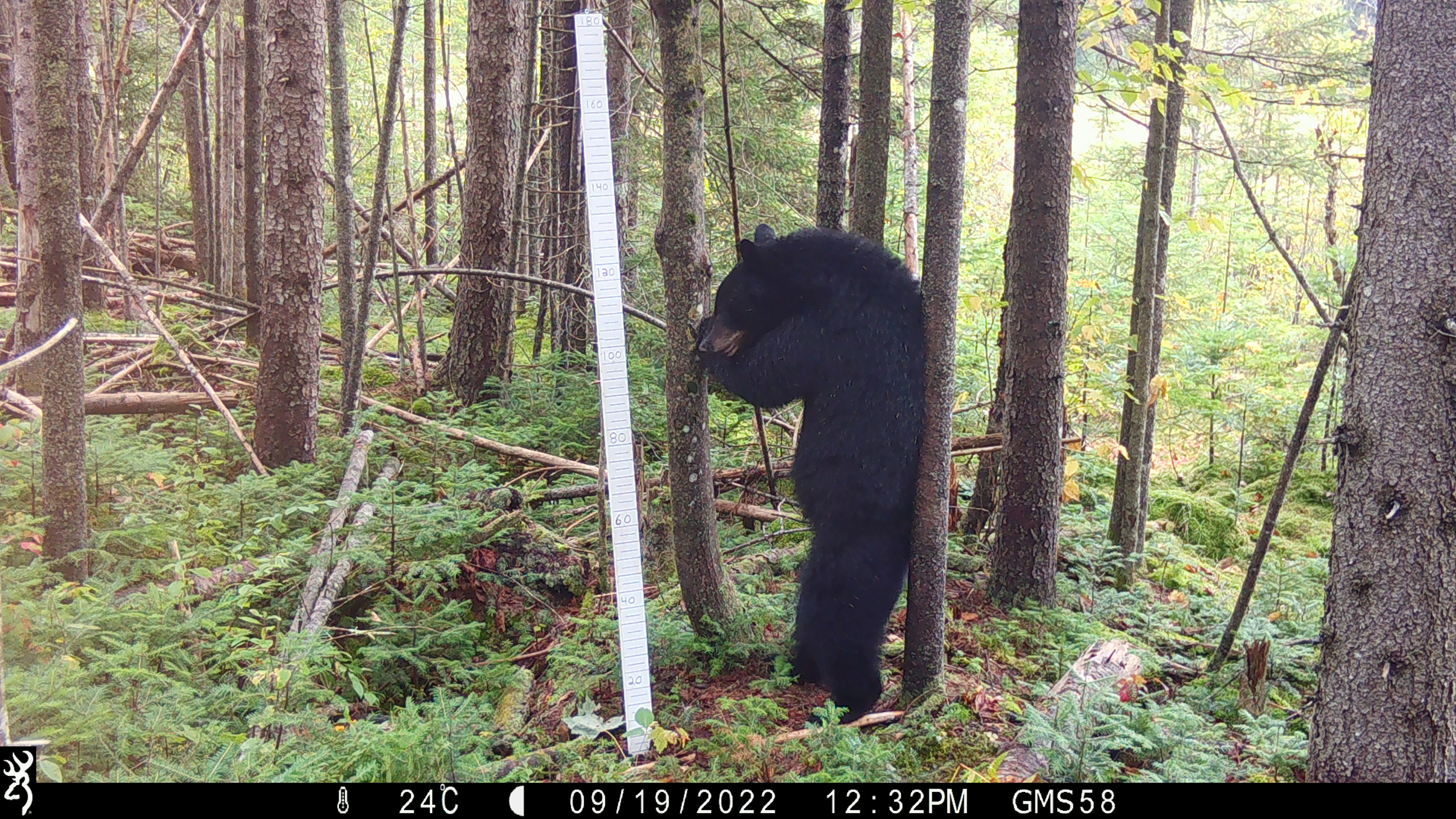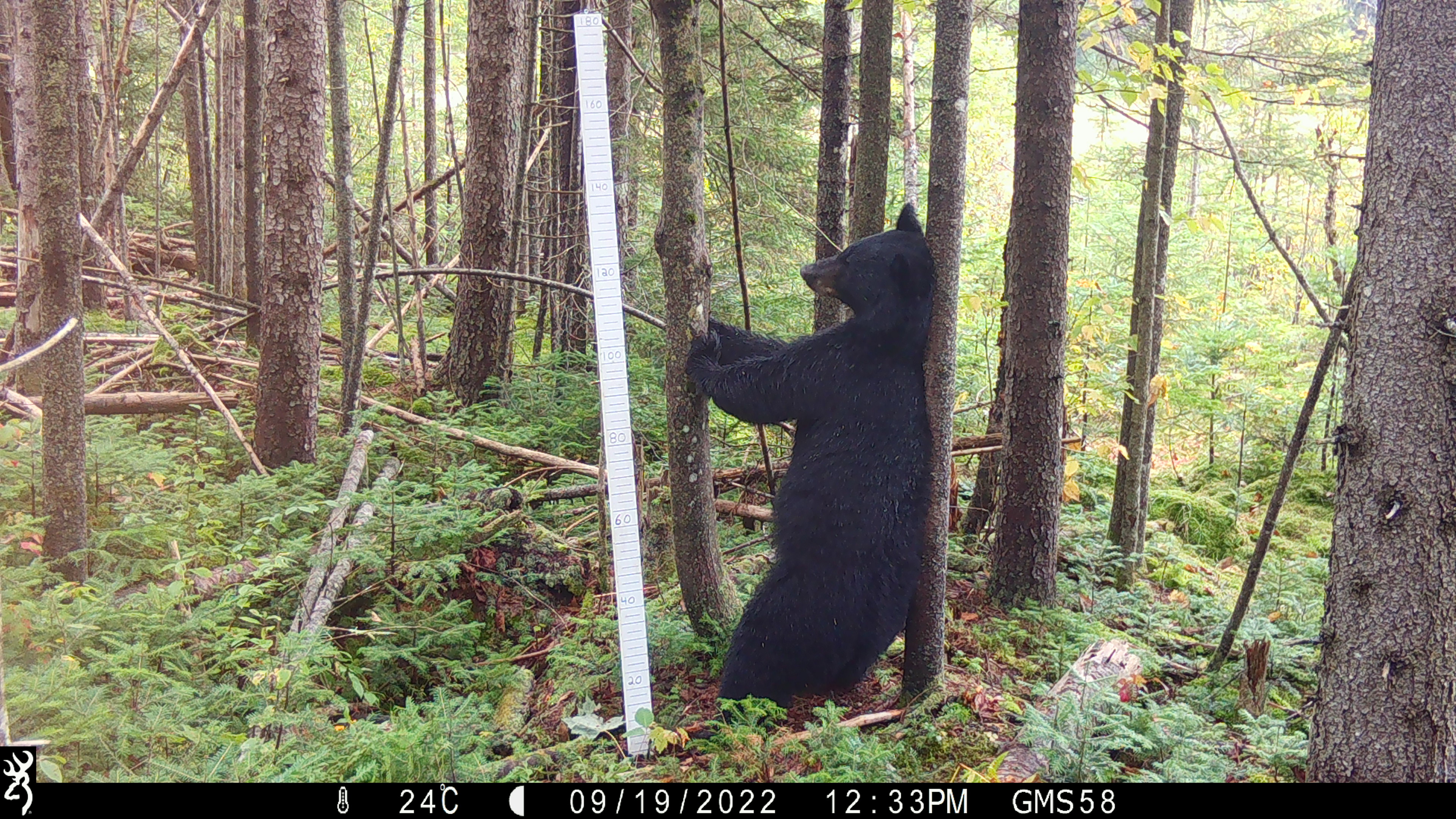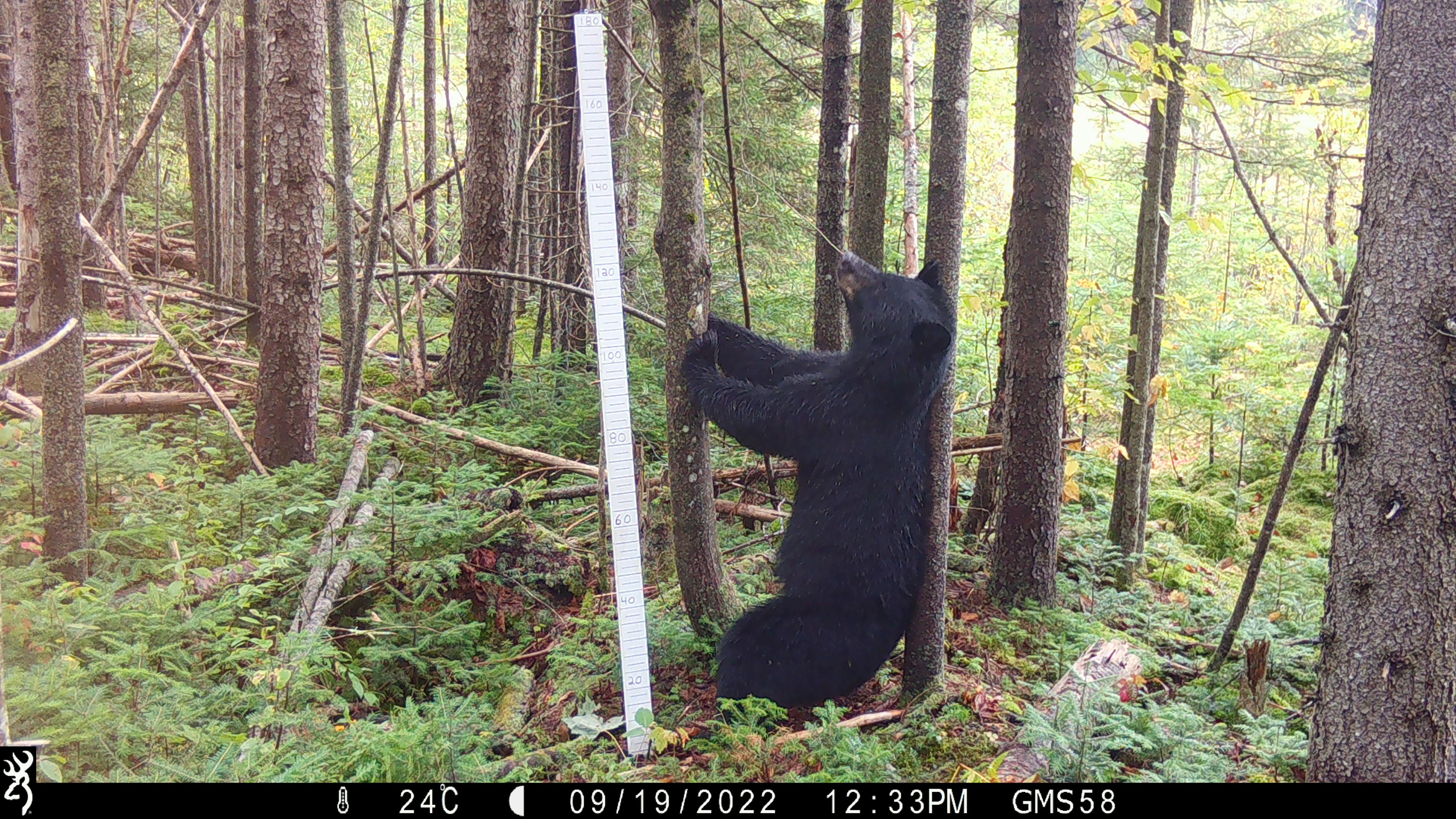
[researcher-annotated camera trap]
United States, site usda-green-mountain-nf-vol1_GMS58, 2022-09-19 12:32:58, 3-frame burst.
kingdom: Animalia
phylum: Chordata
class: Mammalia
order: Carnivora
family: Ursidae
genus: Ursus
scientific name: Ursus americanus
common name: black bear